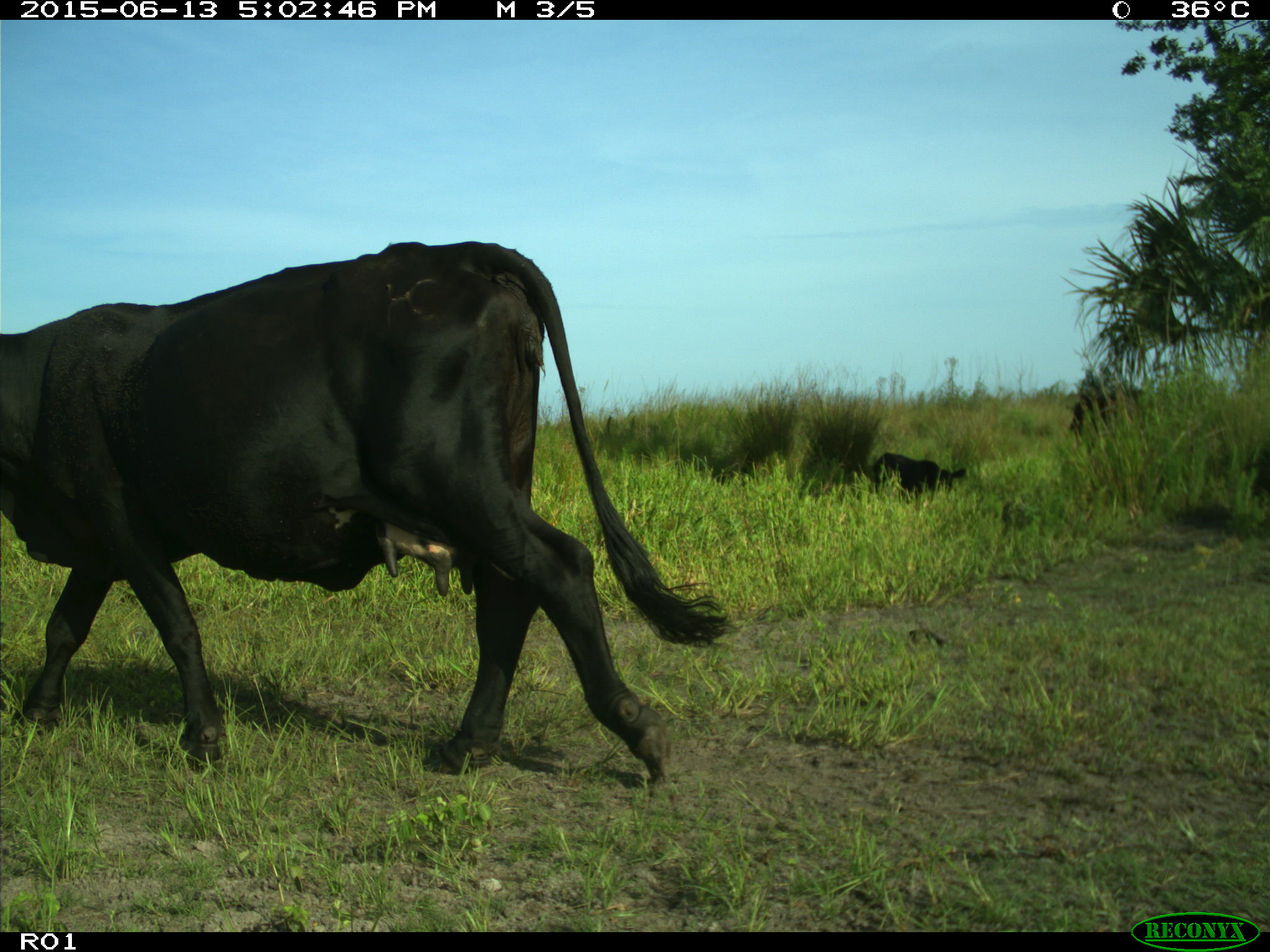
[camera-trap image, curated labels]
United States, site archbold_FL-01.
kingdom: Animalia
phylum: Chordata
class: Mammalia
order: Artiodactyla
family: Bovidae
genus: Bos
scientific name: Bos taurus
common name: domestic cow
Bos taurus (domestic cow).